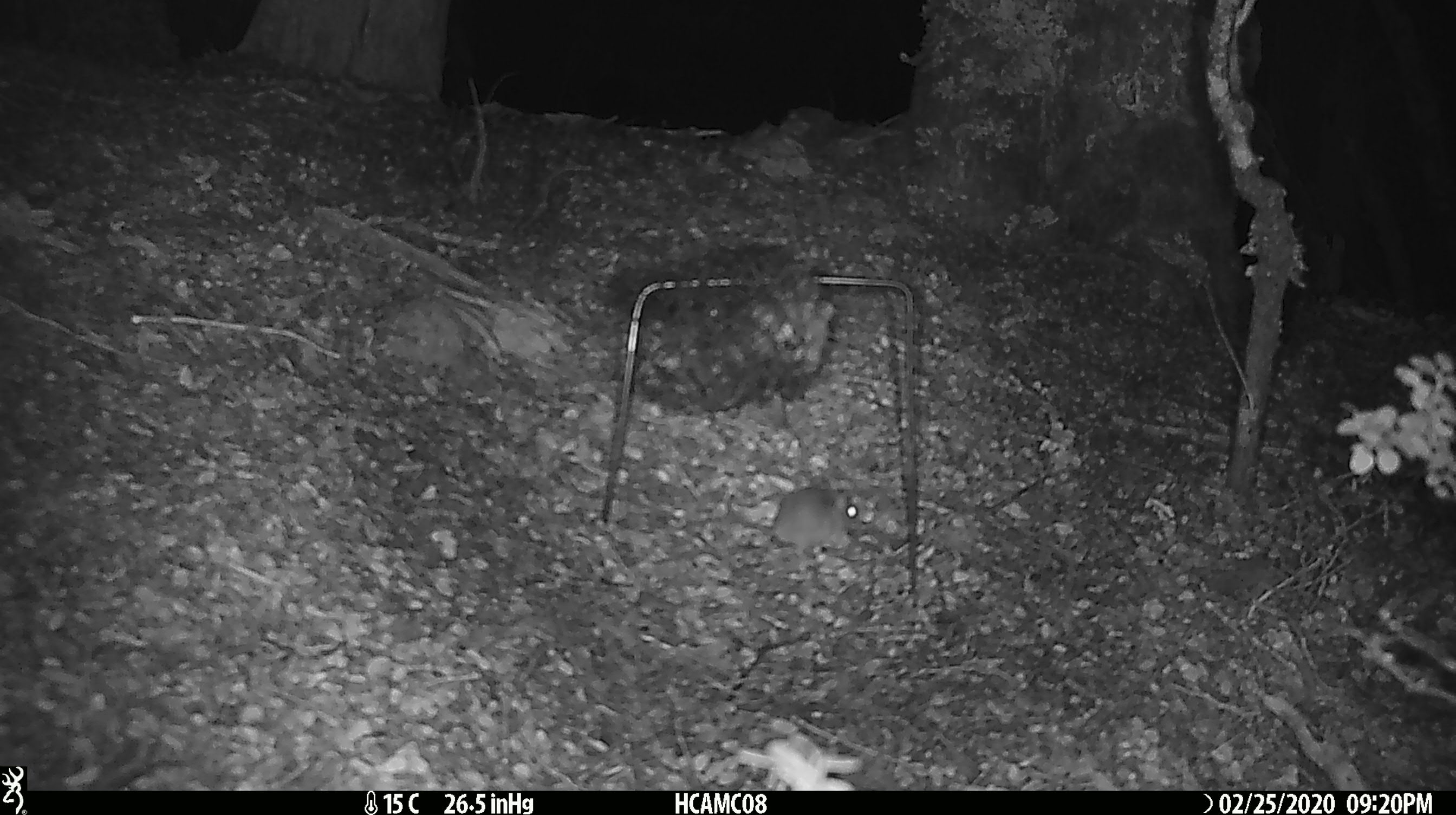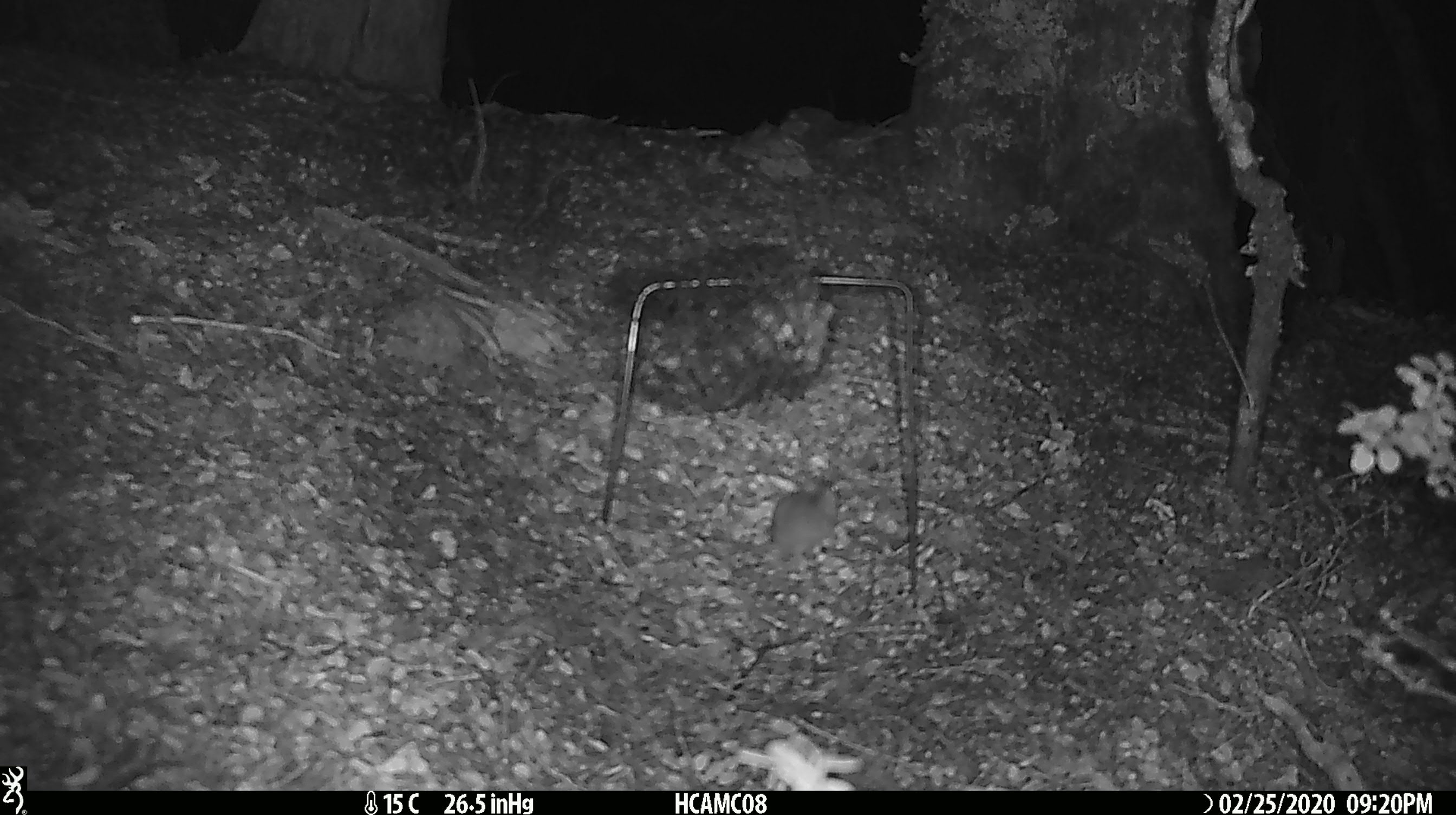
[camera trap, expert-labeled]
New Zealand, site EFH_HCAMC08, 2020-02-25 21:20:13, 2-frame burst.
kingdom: Animalia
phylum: Chordata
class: Mammalia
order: Rodentia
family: Muridae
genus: Mus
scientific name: Mus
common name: mouse